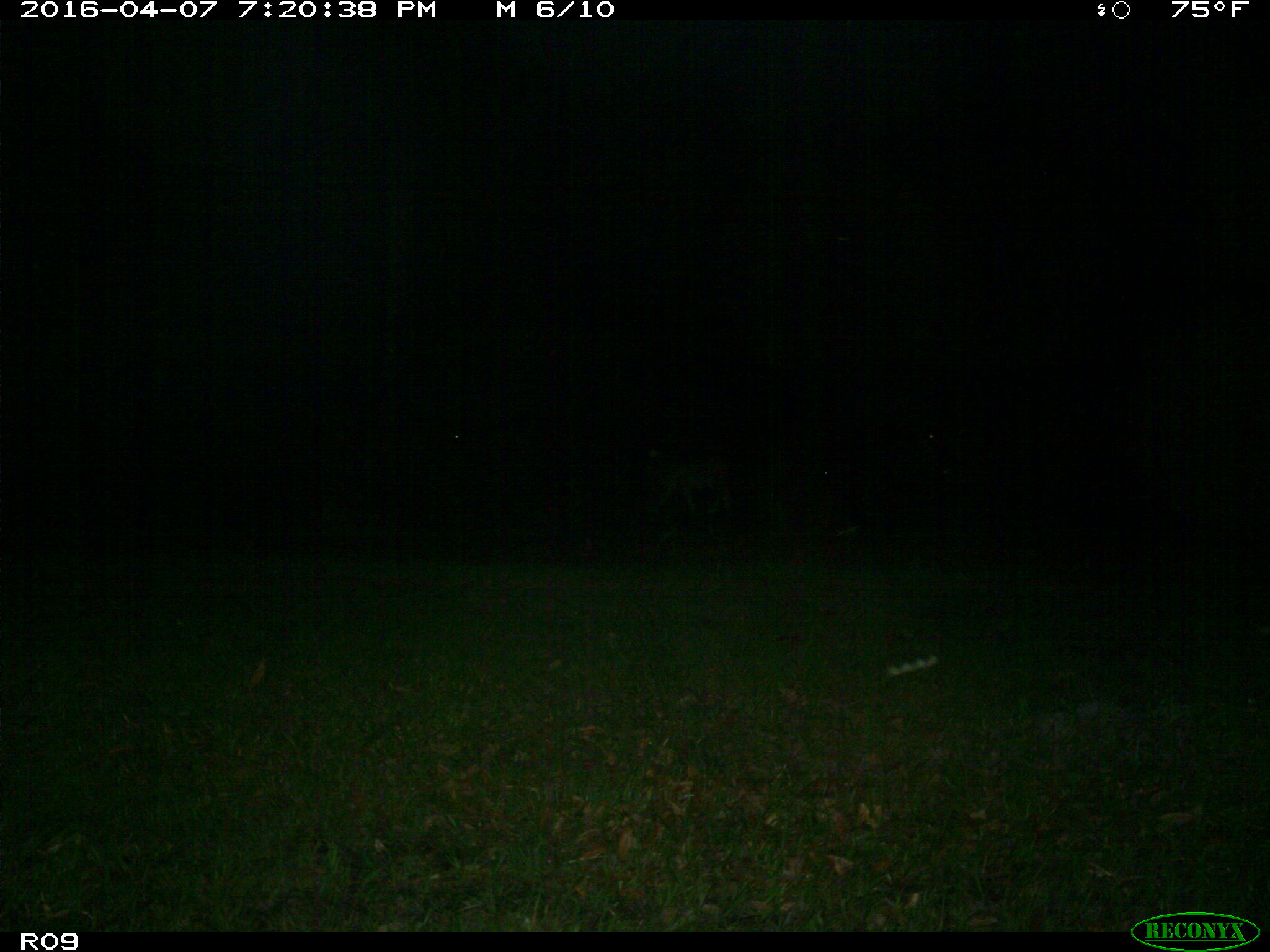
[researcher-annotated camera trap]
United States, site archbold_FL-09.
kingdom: Animalia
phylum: Chordata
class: Mammalia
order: Artiodactyla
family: Bovidae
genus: Bos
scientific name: Bos taurus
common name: domestic cow